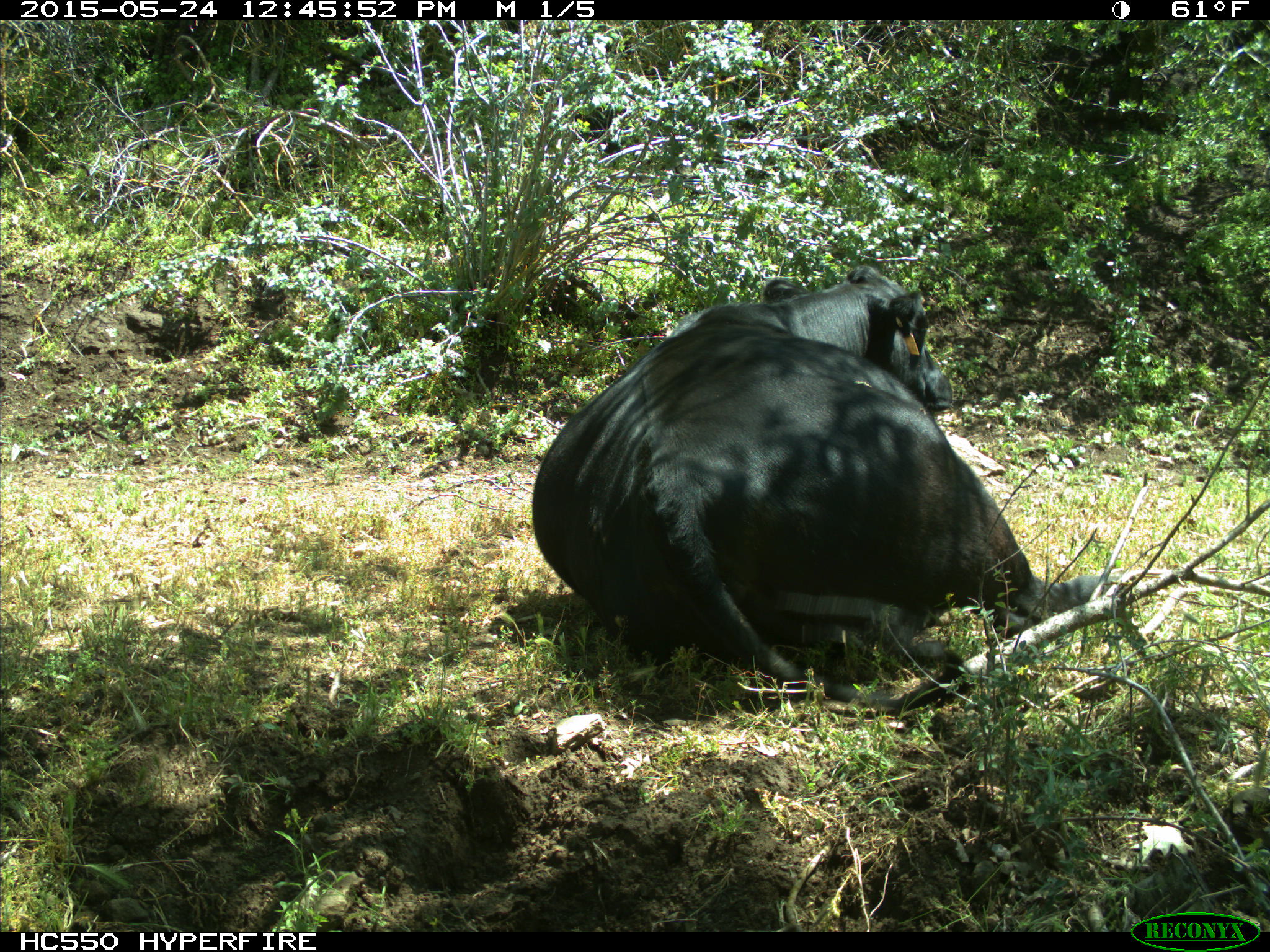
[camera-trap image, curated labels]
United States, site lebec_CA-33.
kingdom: Animalia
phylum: Chordata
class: Mammalia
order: Artiodactyla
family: Bovidae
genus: Bos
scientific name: Bos taurus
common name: domestic cow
Bos taurus (domestic cow).